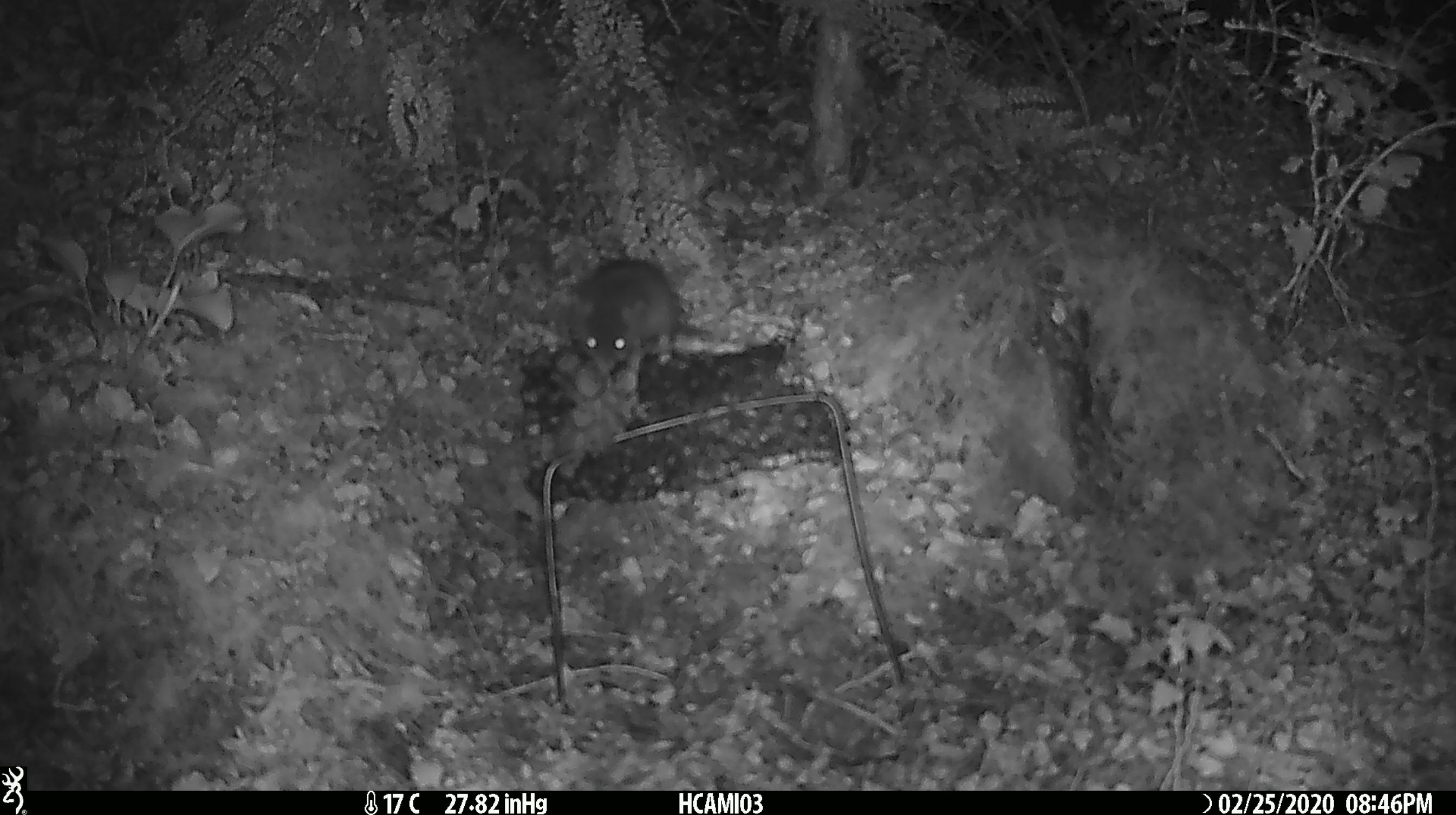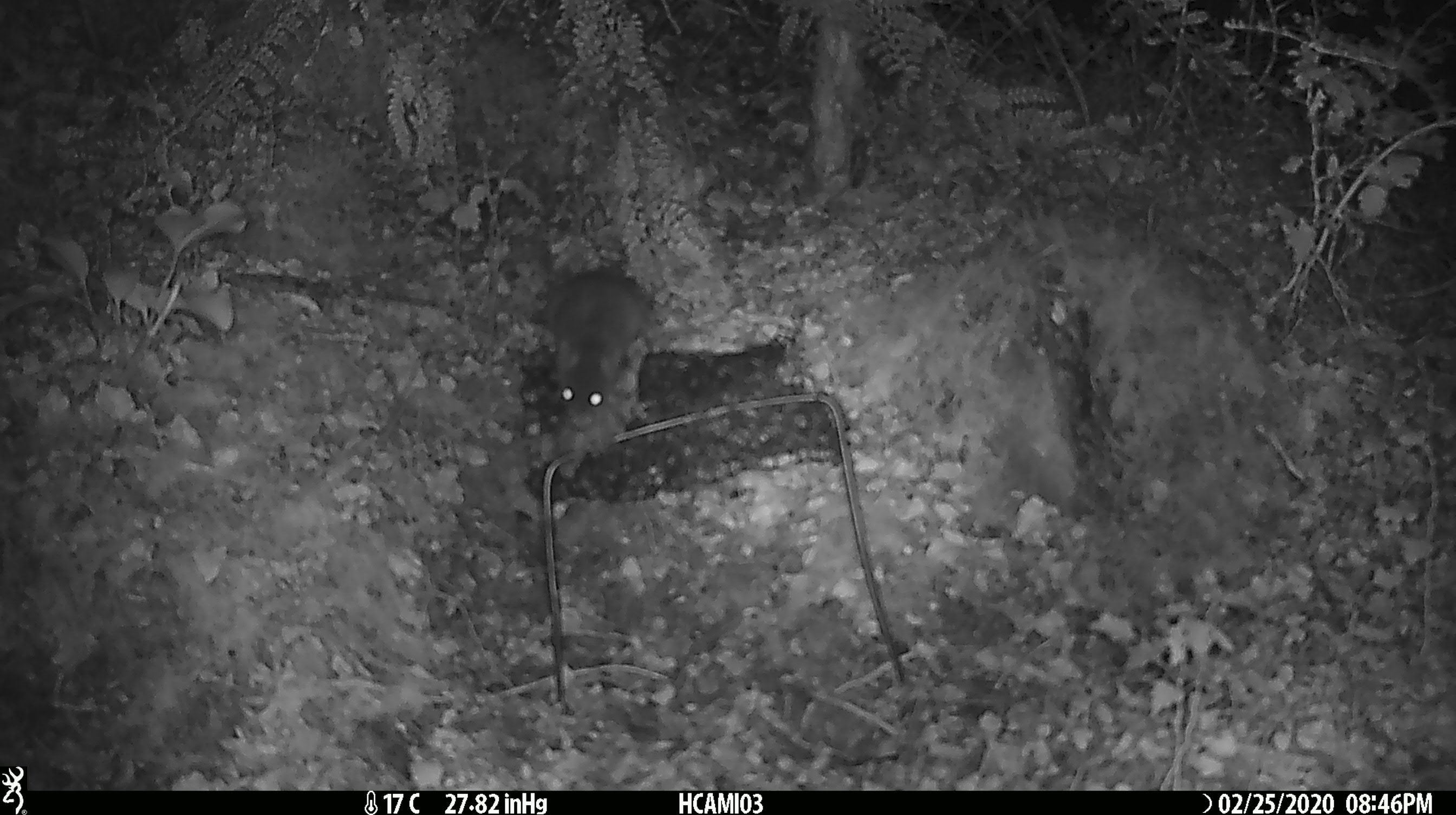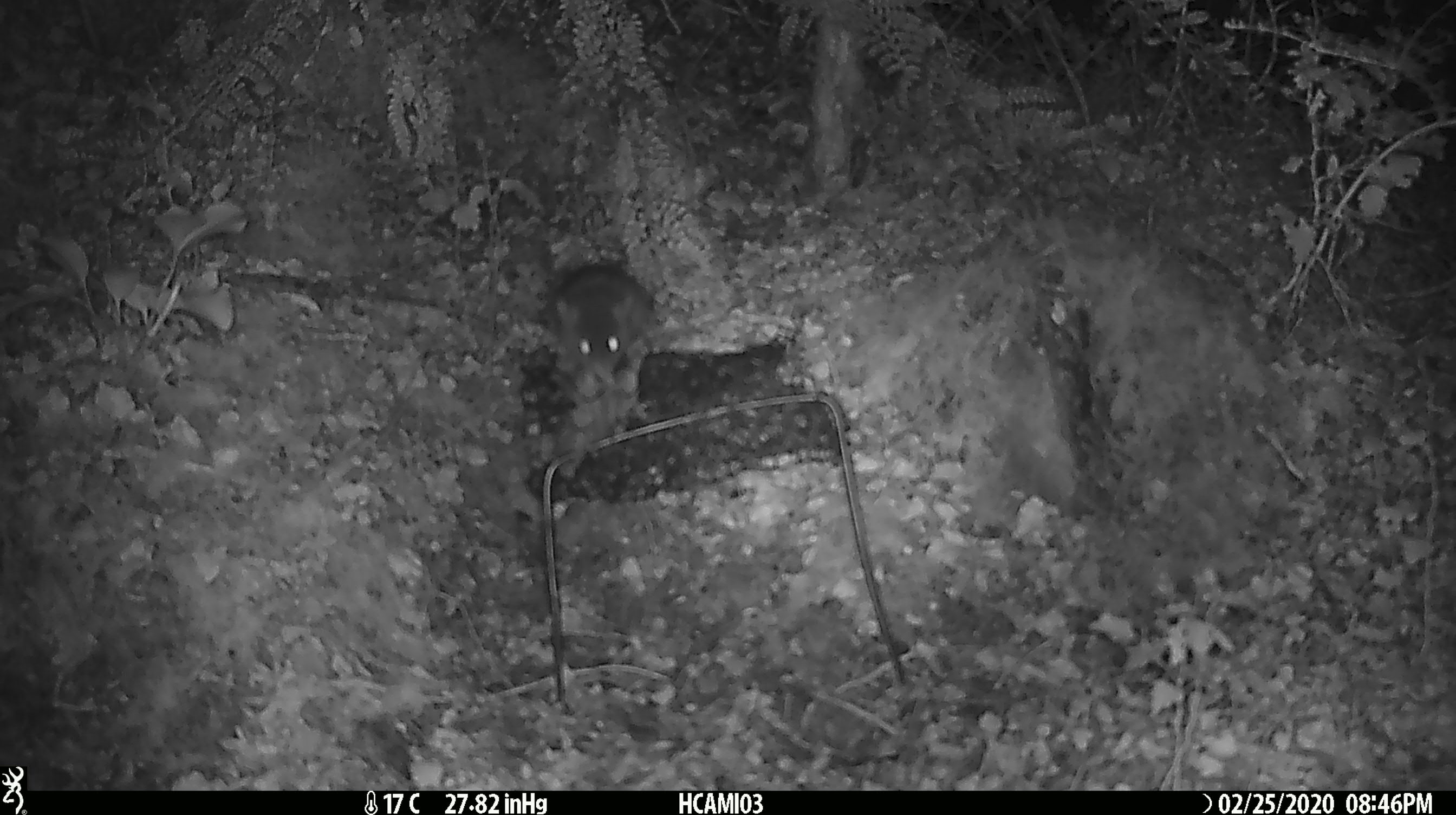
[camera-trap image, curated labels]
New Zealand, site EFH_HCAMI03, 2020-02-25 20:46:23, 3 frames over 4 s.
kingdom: Animalia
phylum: Chordata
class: Mammalia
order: Rodentia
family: Muridae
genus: Mus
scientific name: Mus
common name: mouse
Mouse (Mus).